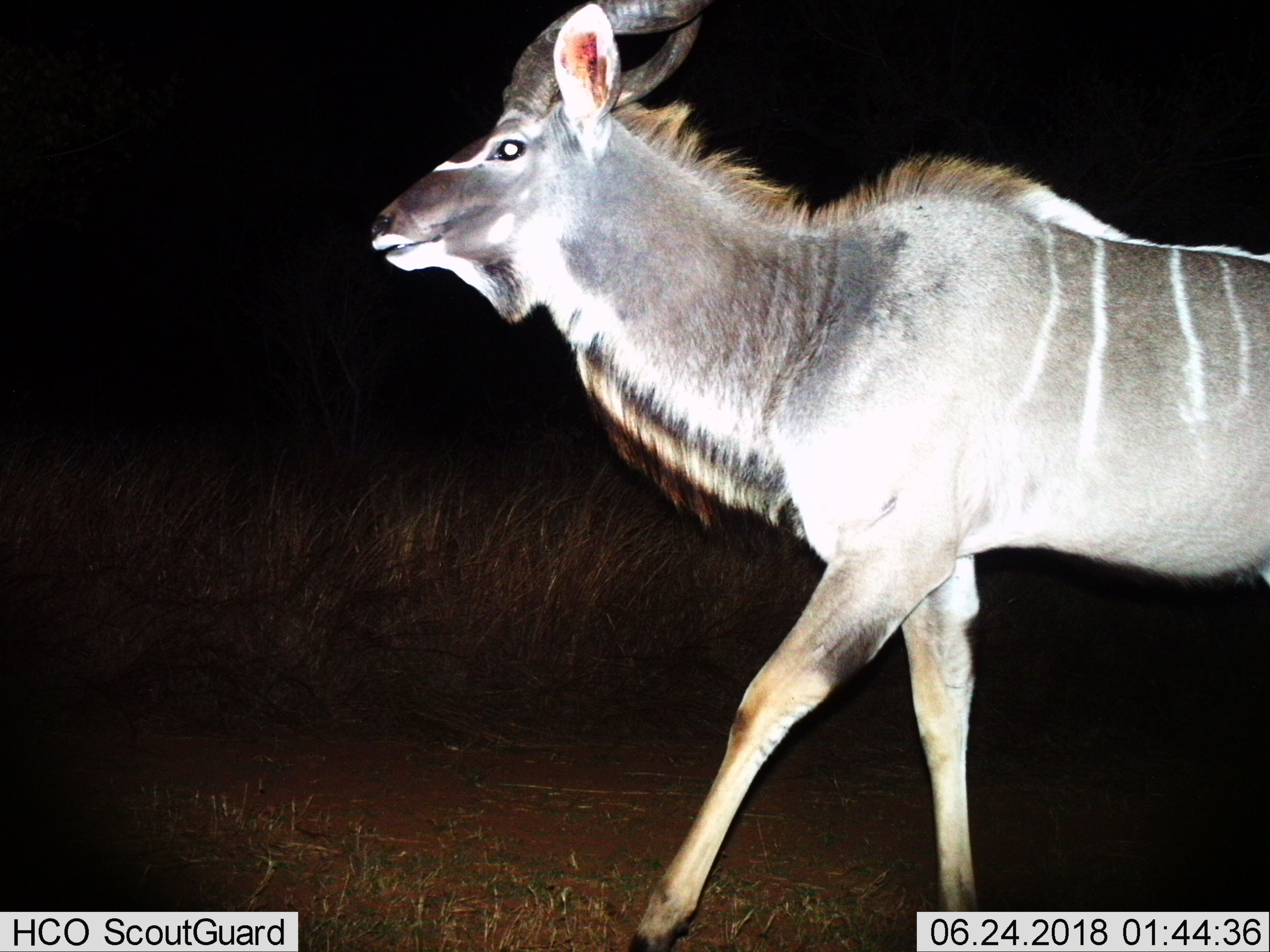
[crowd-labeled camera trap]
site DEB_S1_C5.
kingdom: Animalia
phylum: Chordata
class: Mammalia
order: Artiodactyla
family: Bovidae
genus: Tragelaphus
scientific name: Tragelaphus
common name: kudu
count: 1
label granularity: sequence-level